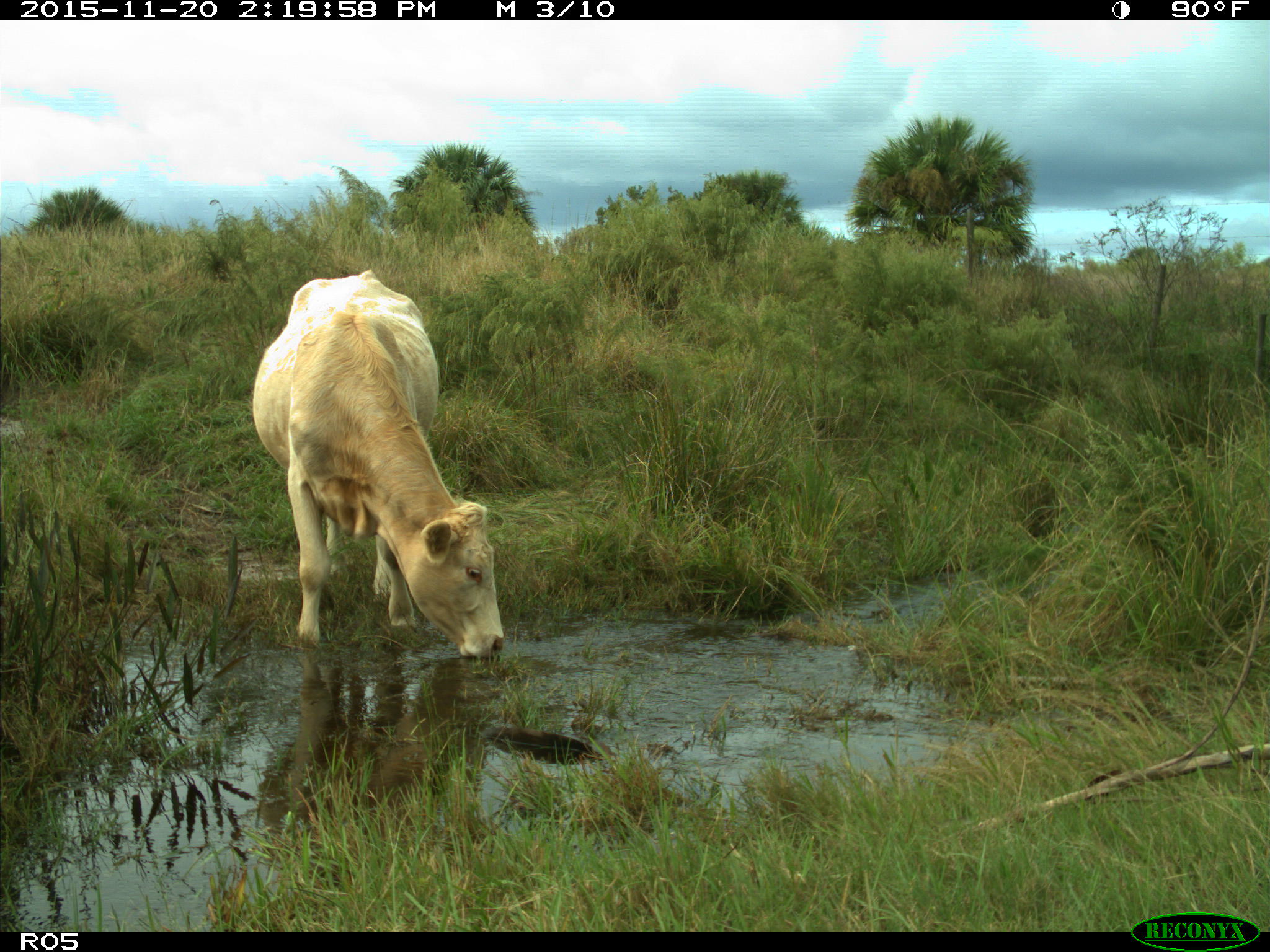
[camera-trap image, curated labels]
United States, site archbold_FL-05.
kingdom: Animalia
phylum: Chordata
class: Mammalia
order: Artiodactyla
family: Bovidae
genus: Bos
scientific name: Bos taurus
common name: domestic cow